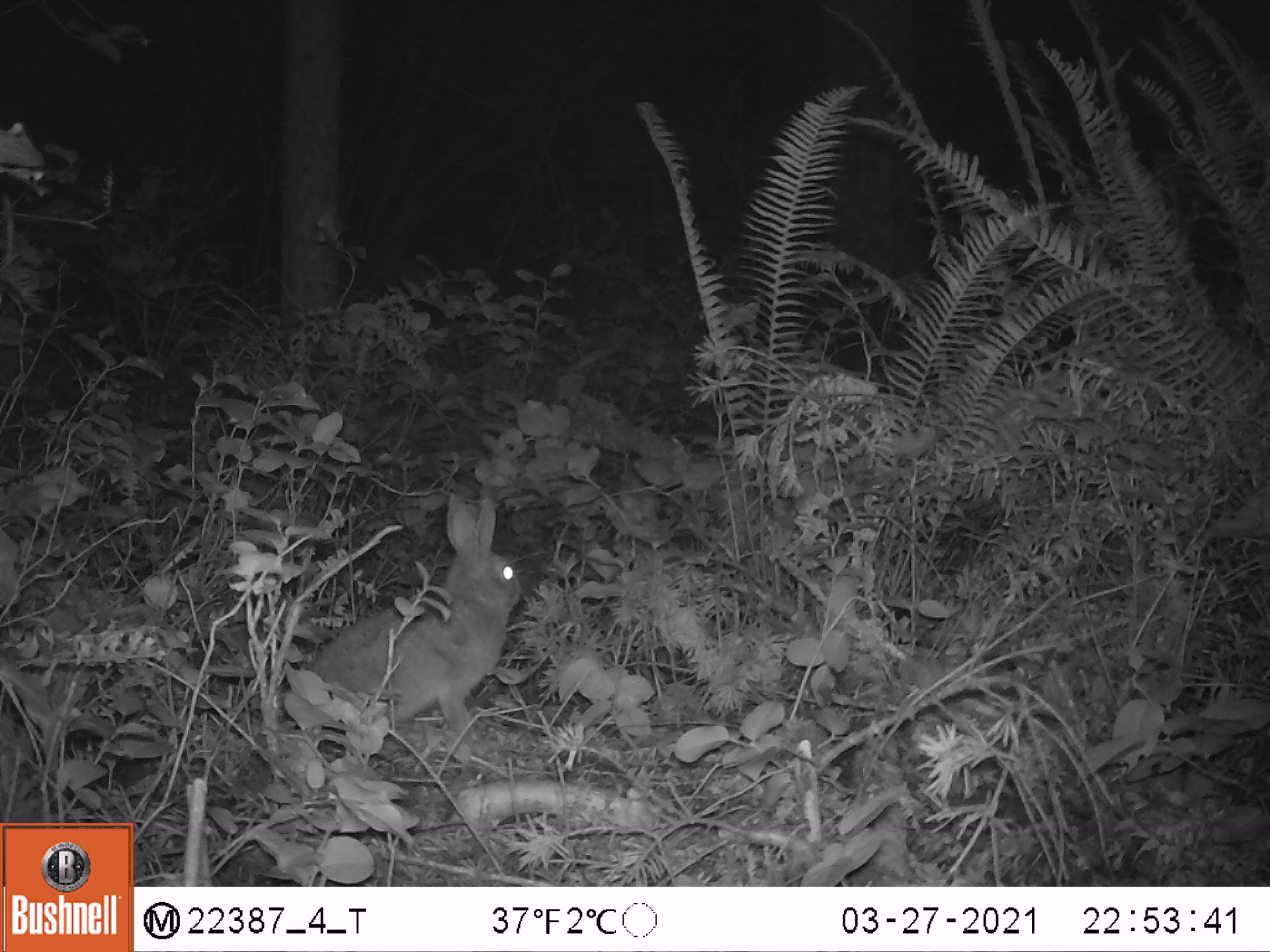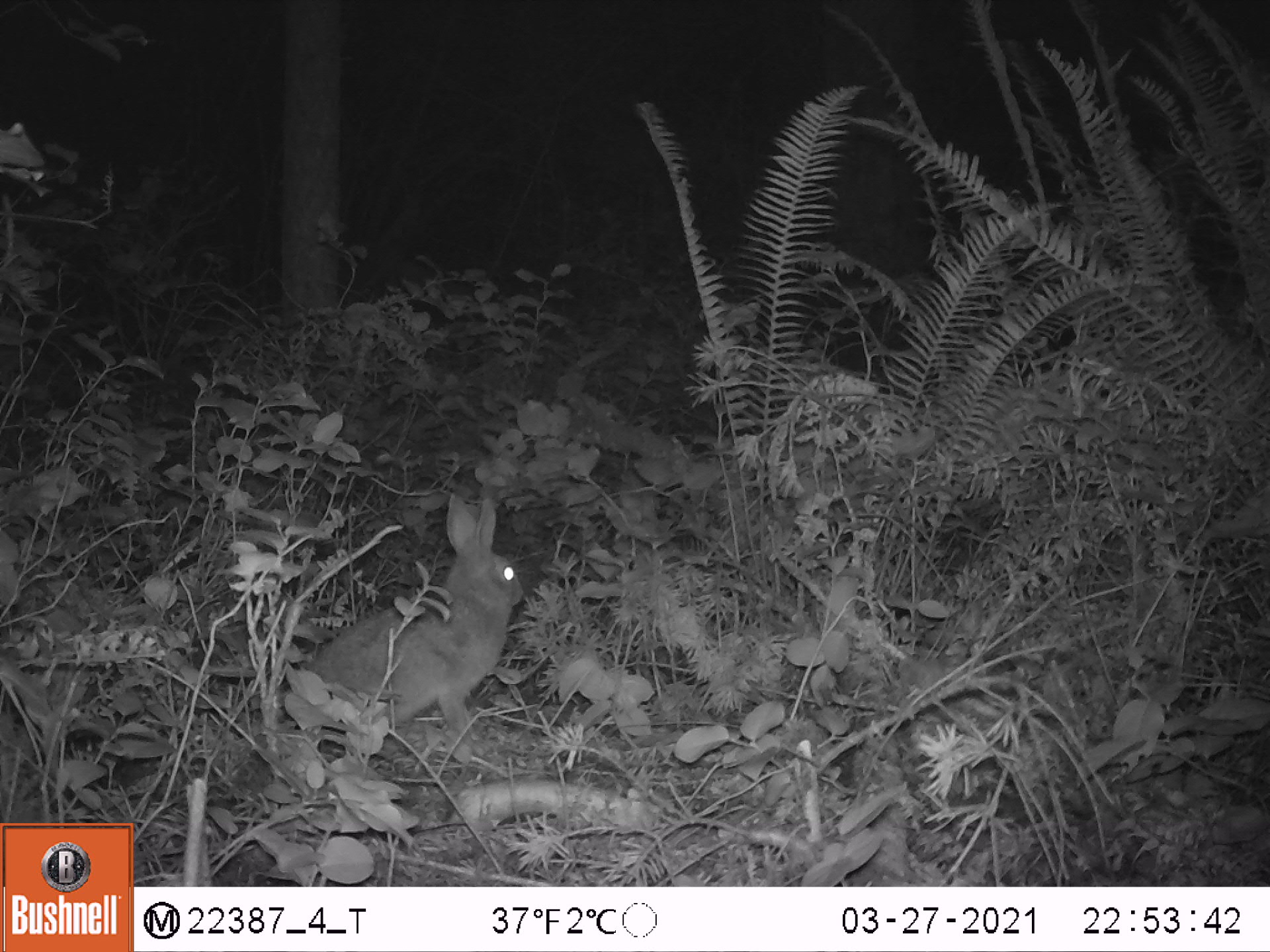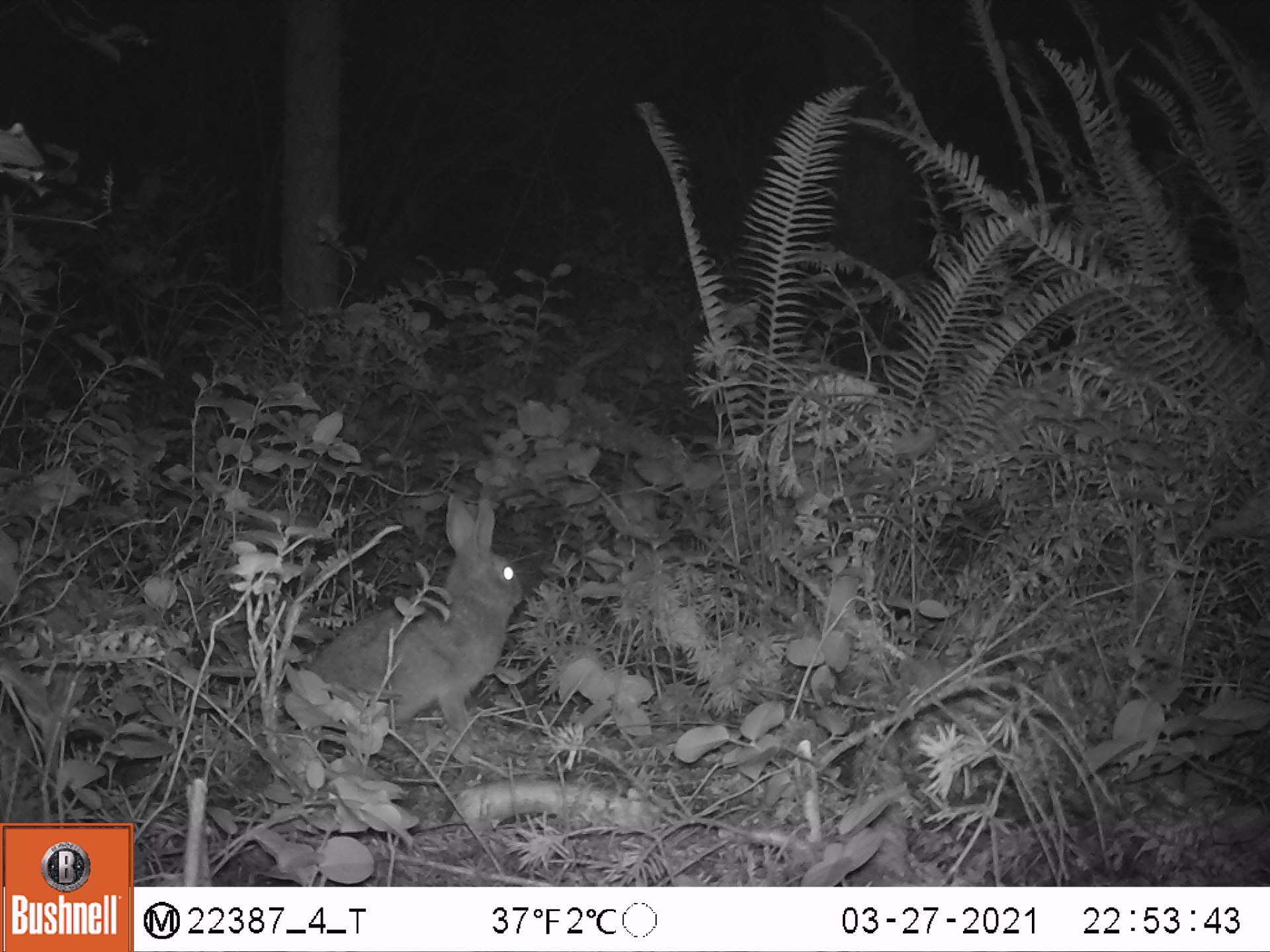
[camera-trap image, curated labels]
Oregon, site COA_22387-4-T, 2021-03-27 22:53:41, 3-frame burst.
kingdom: Animalia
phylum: Chordata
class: Mammalia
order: Lagomorpha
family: Leporidae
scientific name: Leporidae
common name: hares and rabbits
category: leporidae family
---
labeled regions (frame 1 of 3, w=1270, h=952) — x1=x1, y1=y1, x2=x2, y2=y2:
leporidae family: x1=295, y1=483, x2=533, y2=750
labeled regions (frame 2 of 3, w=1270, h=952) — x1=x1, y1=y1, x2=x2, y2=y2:
leporidae family: x1=291, y1=487, x2=525, y2=739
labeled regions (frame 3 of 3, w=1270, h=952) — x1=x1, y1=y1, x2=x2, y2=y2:
leporidae family: x1=290, y1=481, x2=530, y2=743